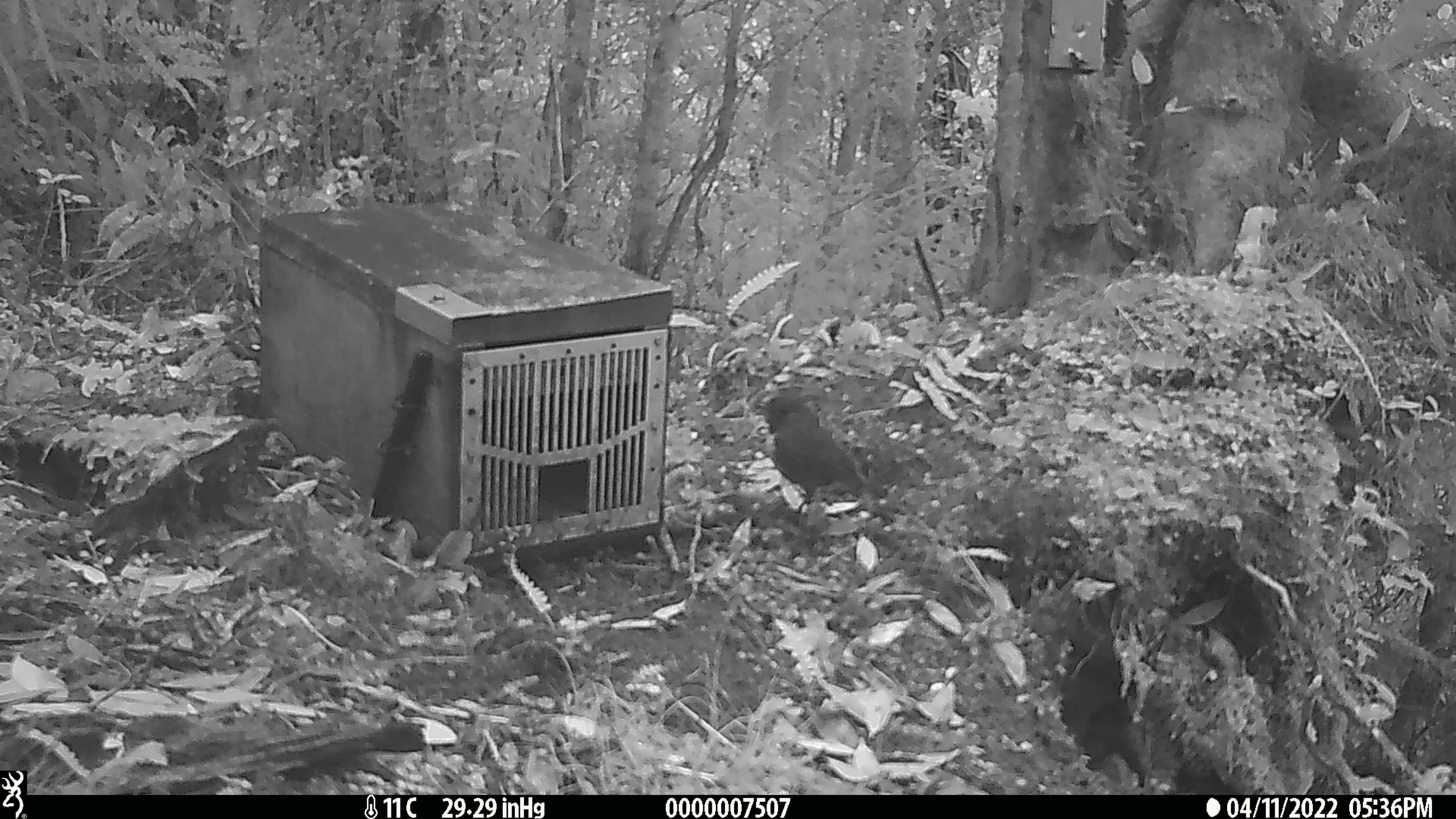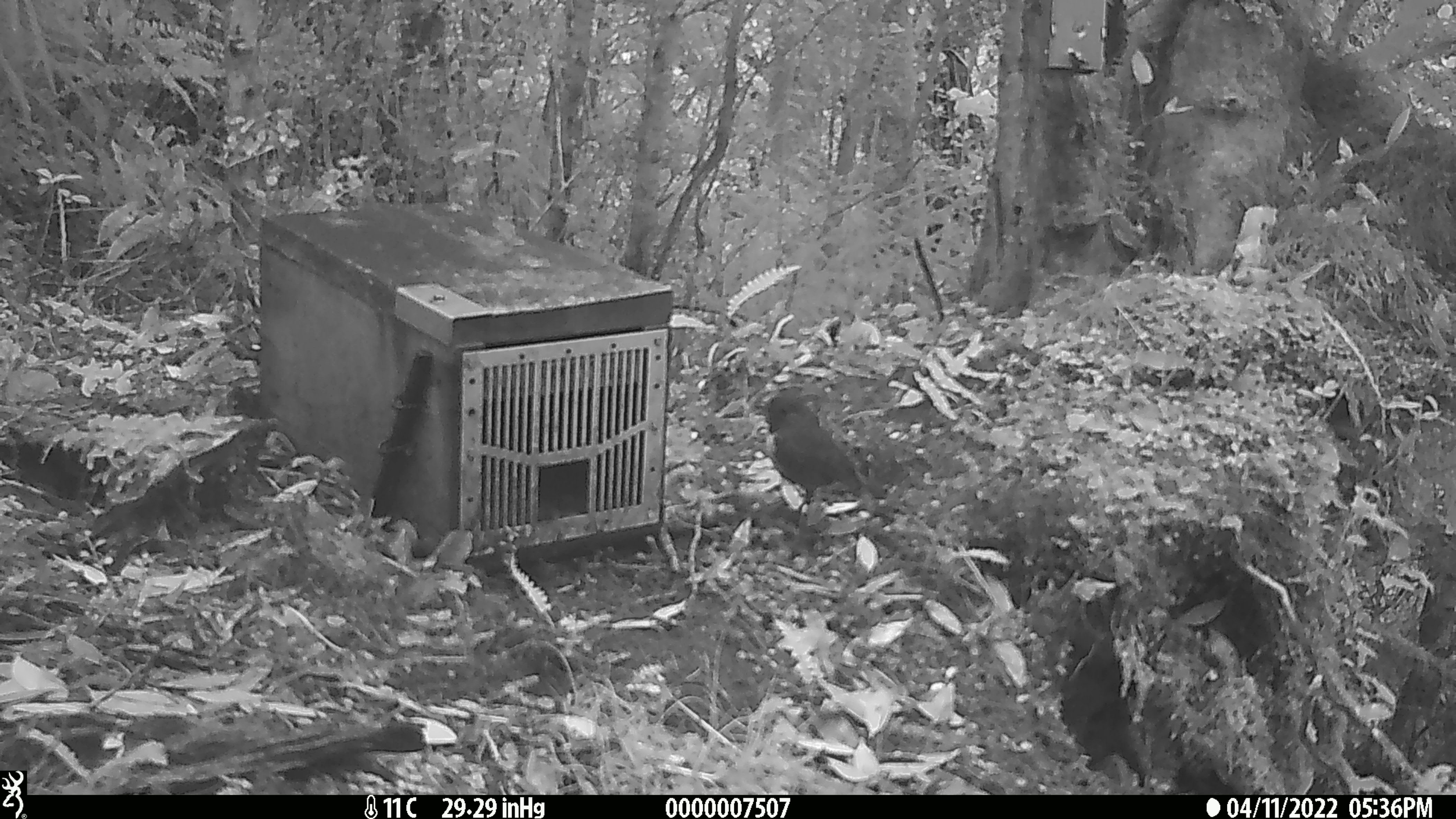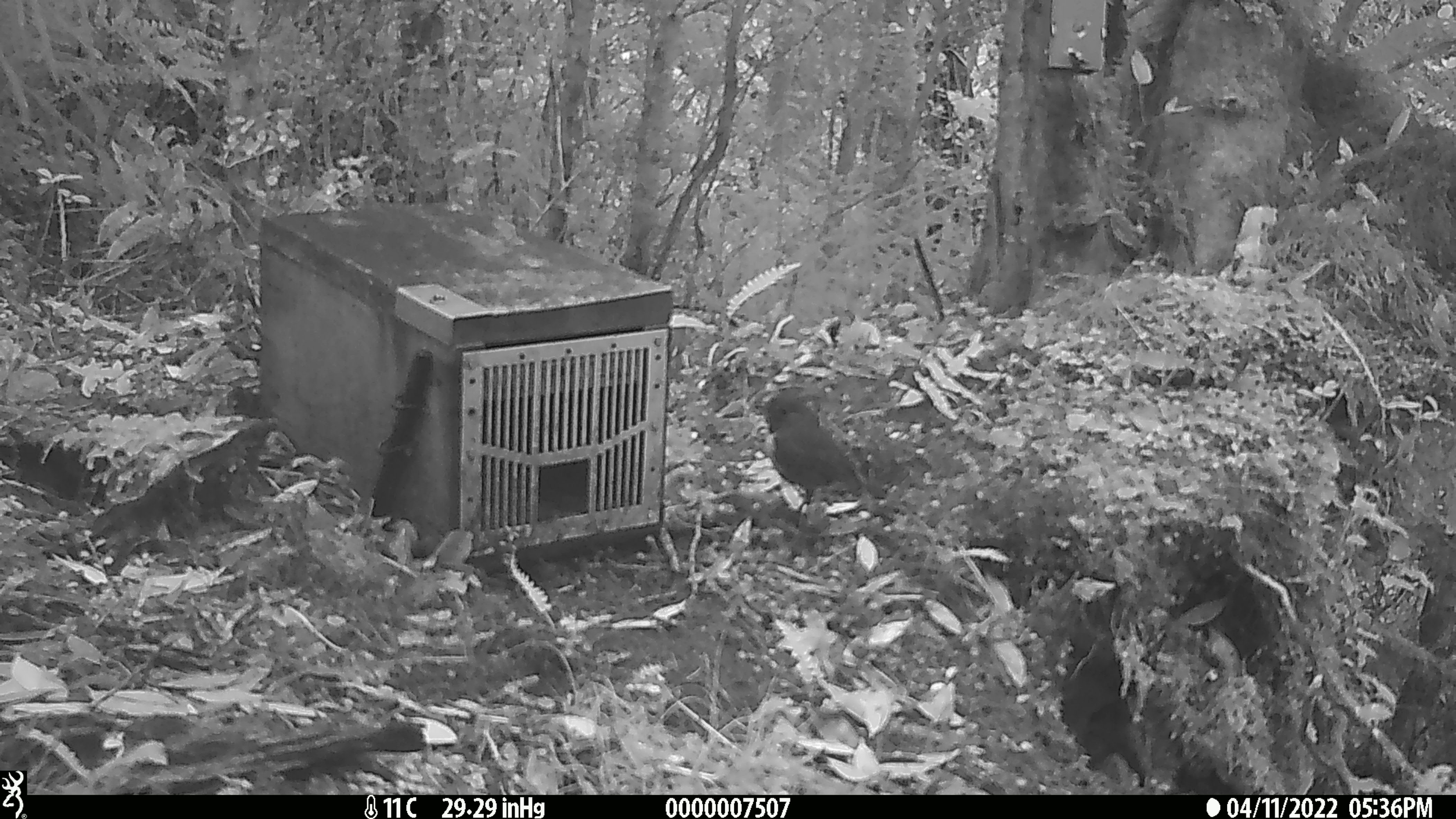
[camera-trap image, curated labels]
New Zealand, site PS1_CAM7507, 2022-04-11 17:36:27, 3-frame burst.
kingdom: Animalia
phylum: Chordata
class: Aves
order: Passeriformes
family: Petroicidae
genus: Petroica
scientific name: Petroica australis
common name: new zealand robin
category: robin